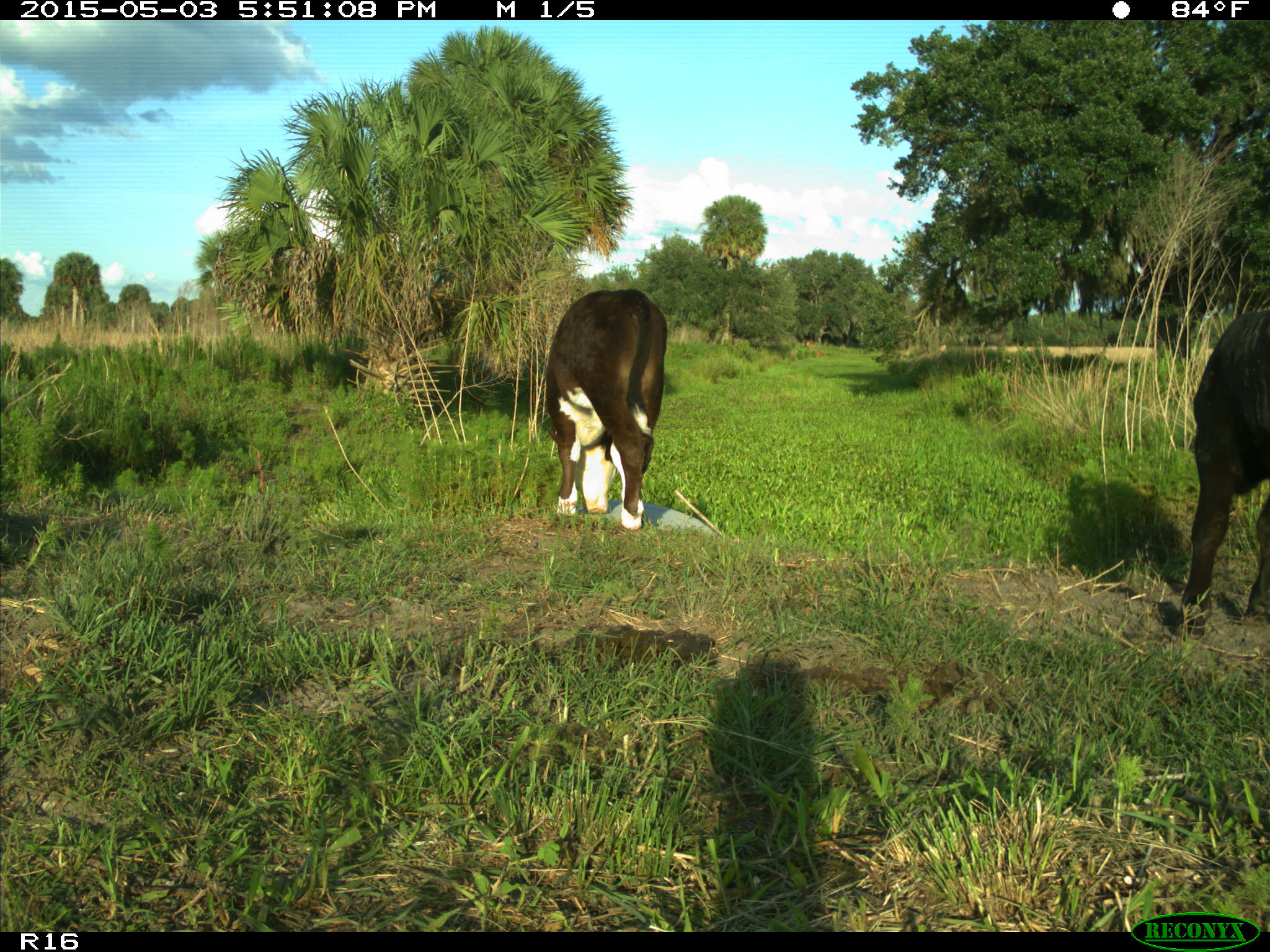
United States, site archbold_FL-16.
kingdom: Animalia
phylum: Chordata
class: Mammalia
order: Artiodactyla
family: Bovidae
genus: Bos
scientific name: Bos taurus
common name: domestic cow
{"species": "Bos taurus (domestic cow)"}